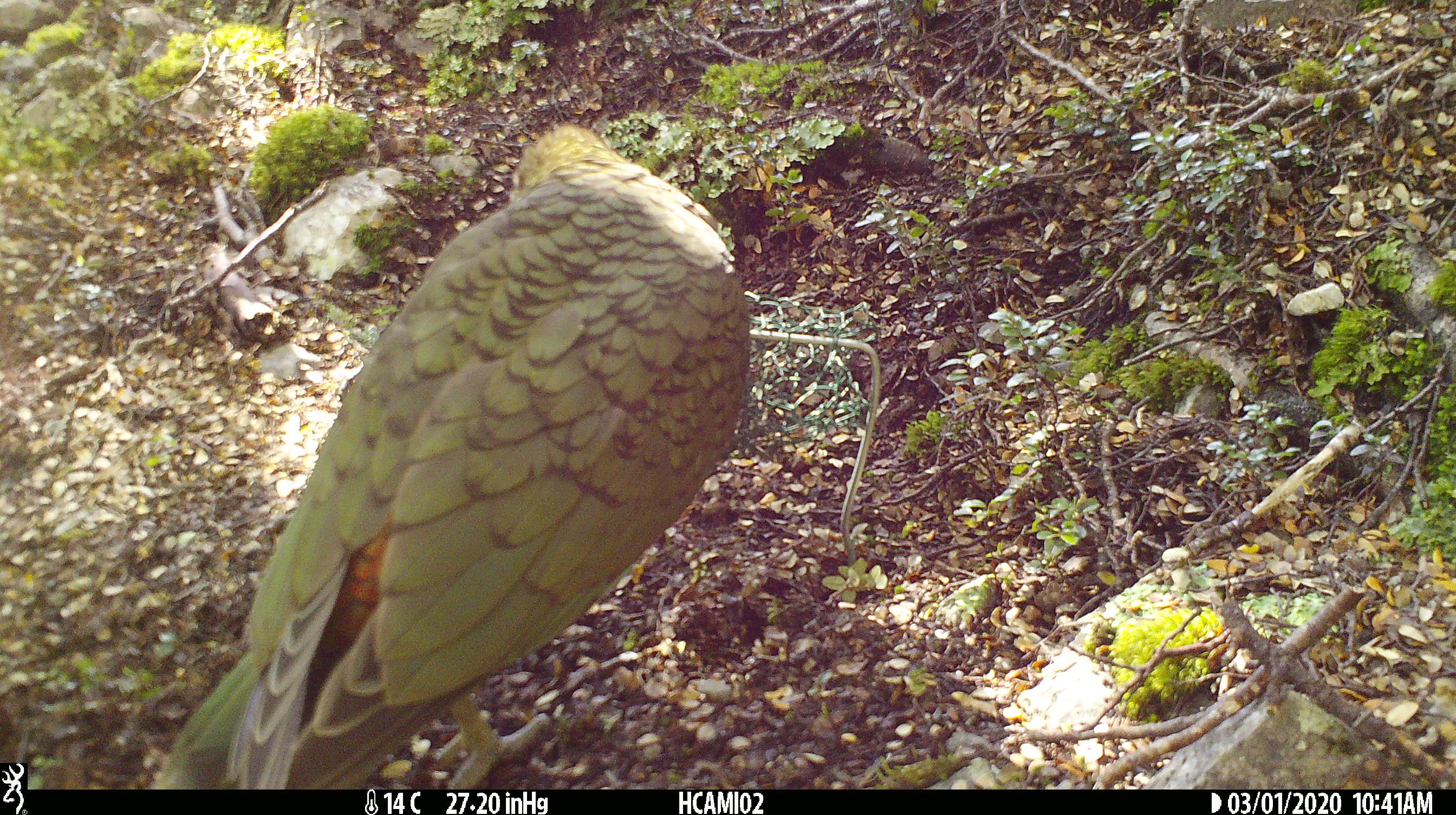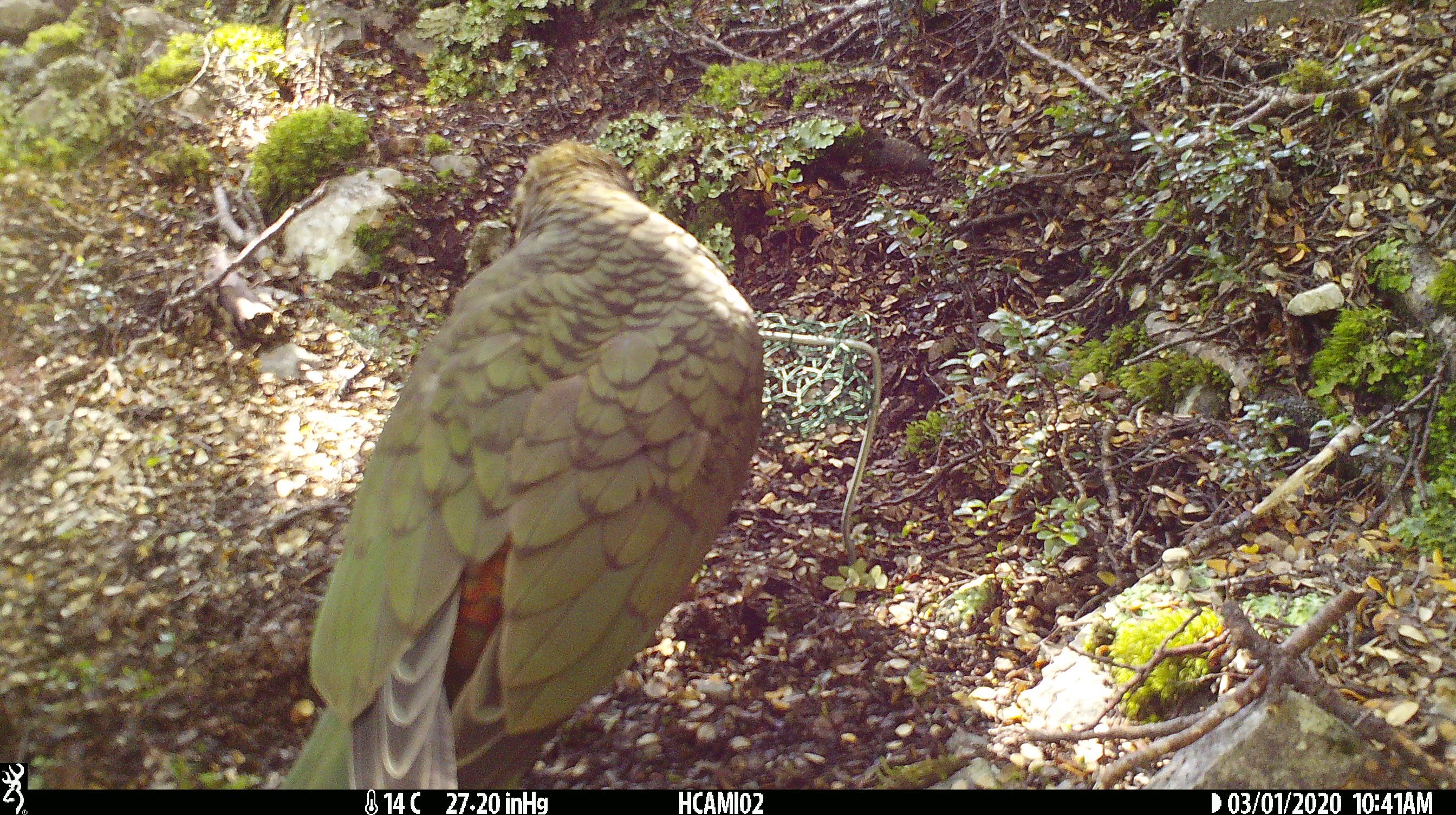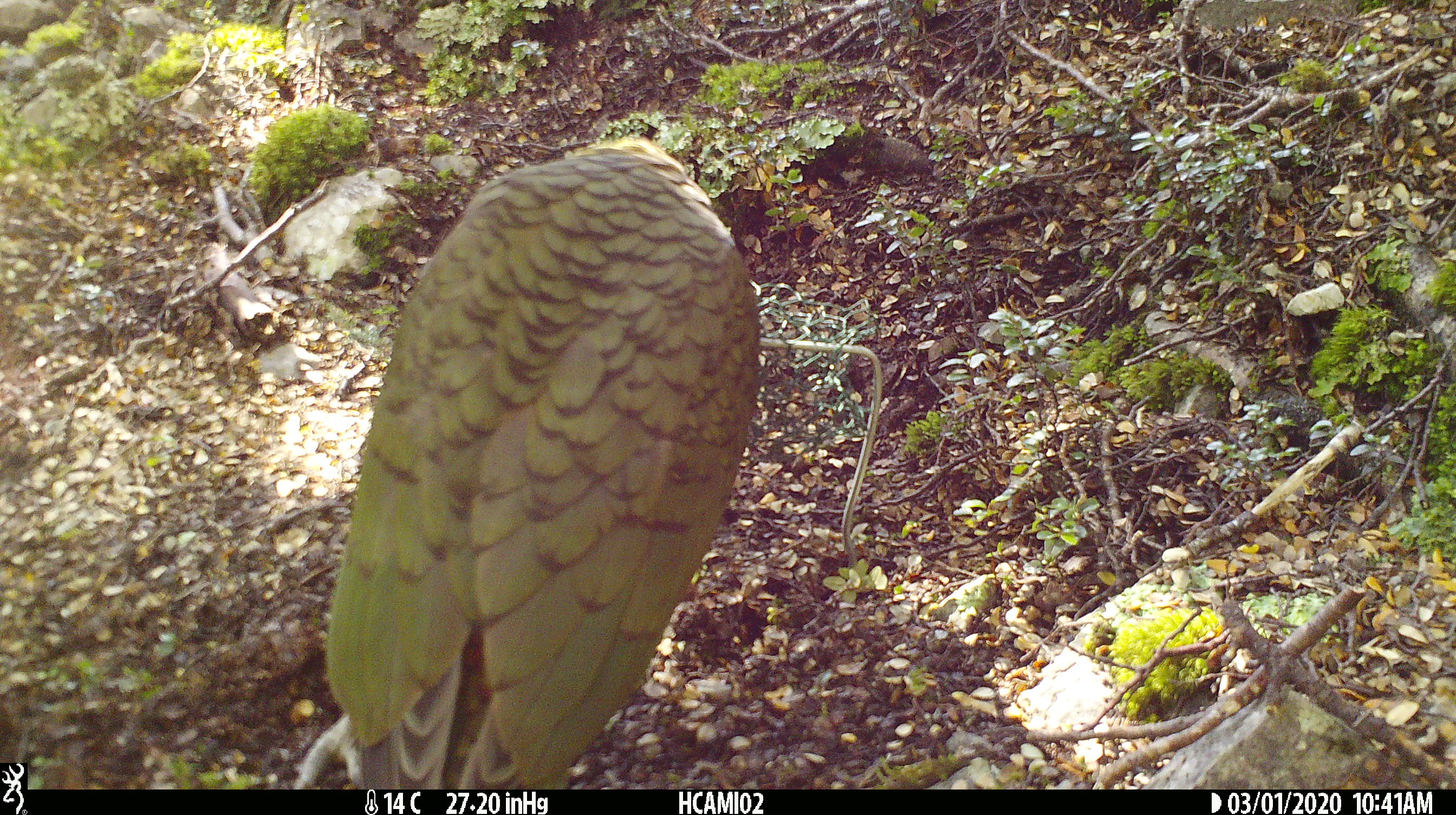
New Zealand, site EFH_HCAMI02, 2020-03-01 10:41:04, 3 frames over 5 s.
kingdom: Animalia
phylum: Chordata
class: Aves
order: Psittaciformes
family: Strigopidae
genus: Nestor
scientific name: Nestor notabilis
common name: kea